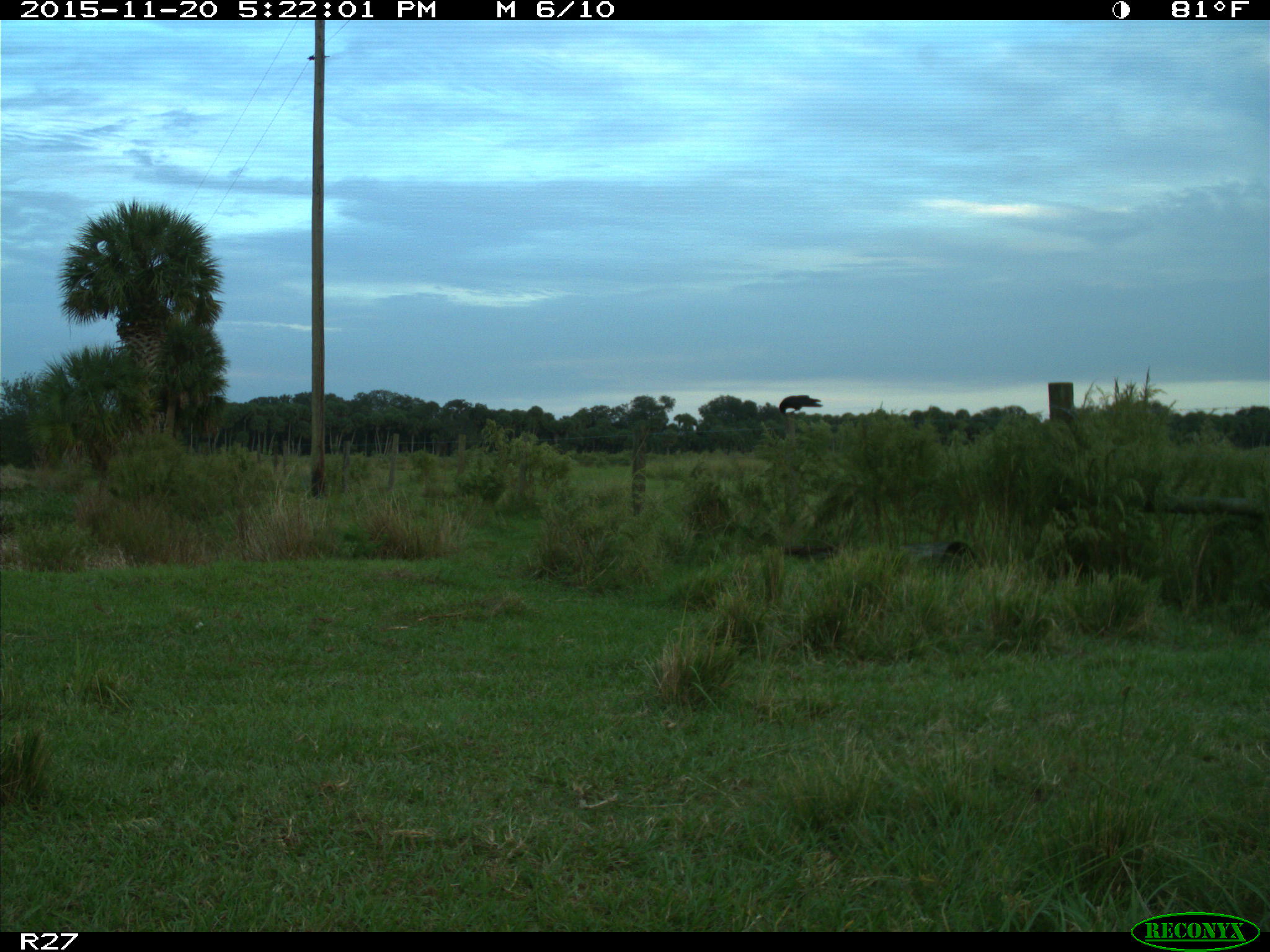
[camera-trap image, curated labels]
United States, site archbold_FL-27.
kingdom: Animalia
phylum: Chordata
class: Aves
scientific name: Aves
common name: birds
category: unidentified bird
Unidentified bird (birds) (Aves).